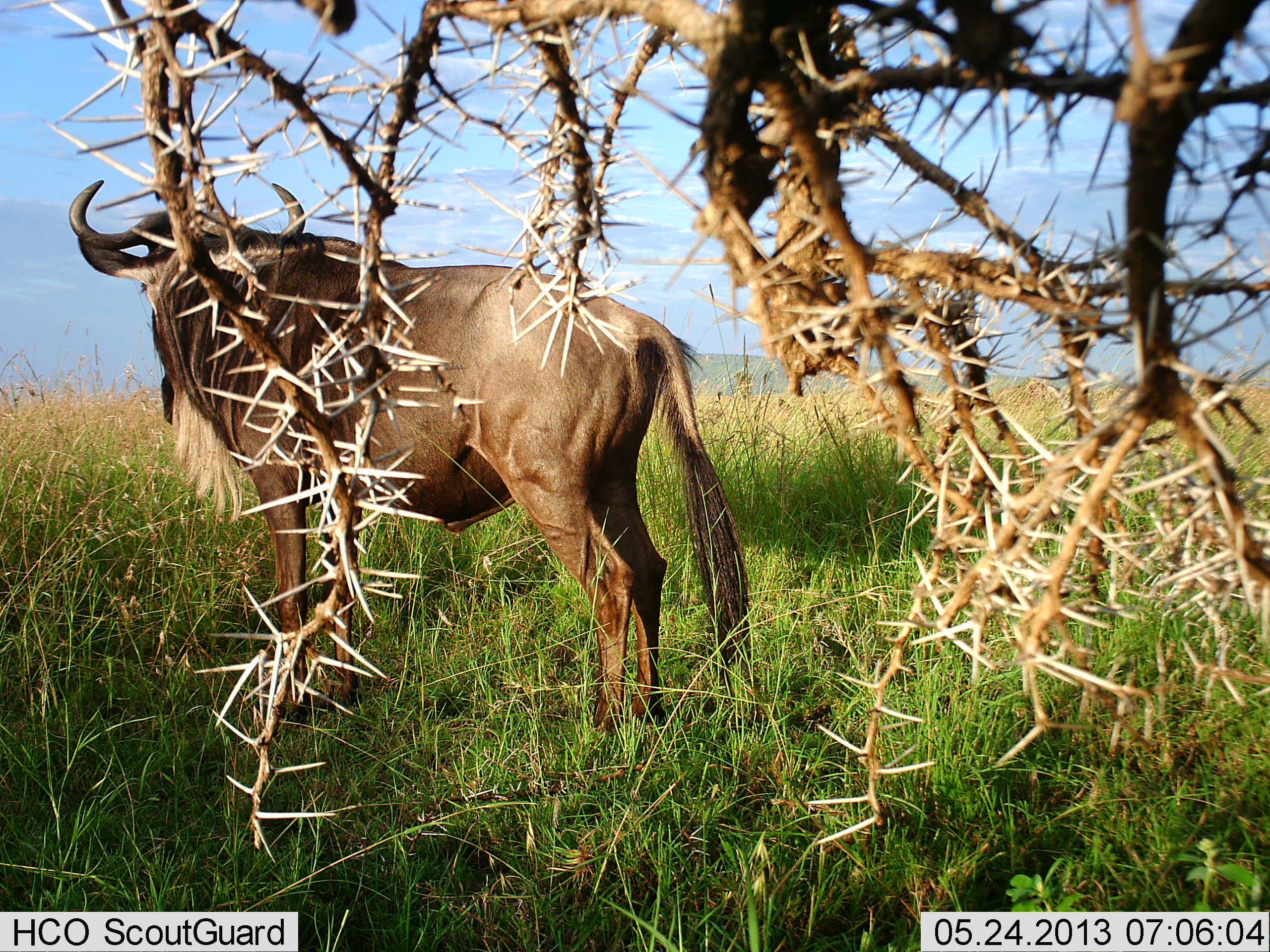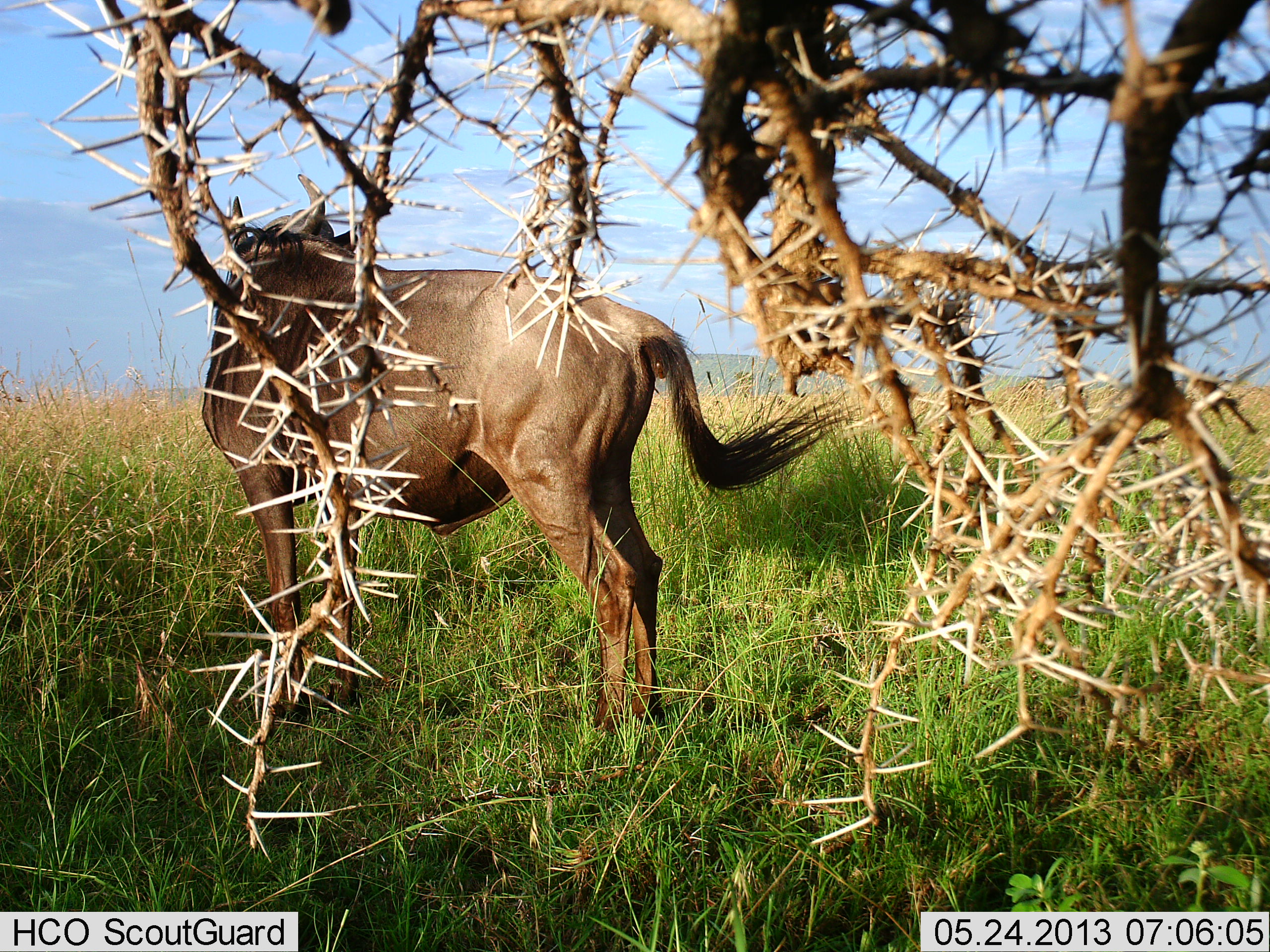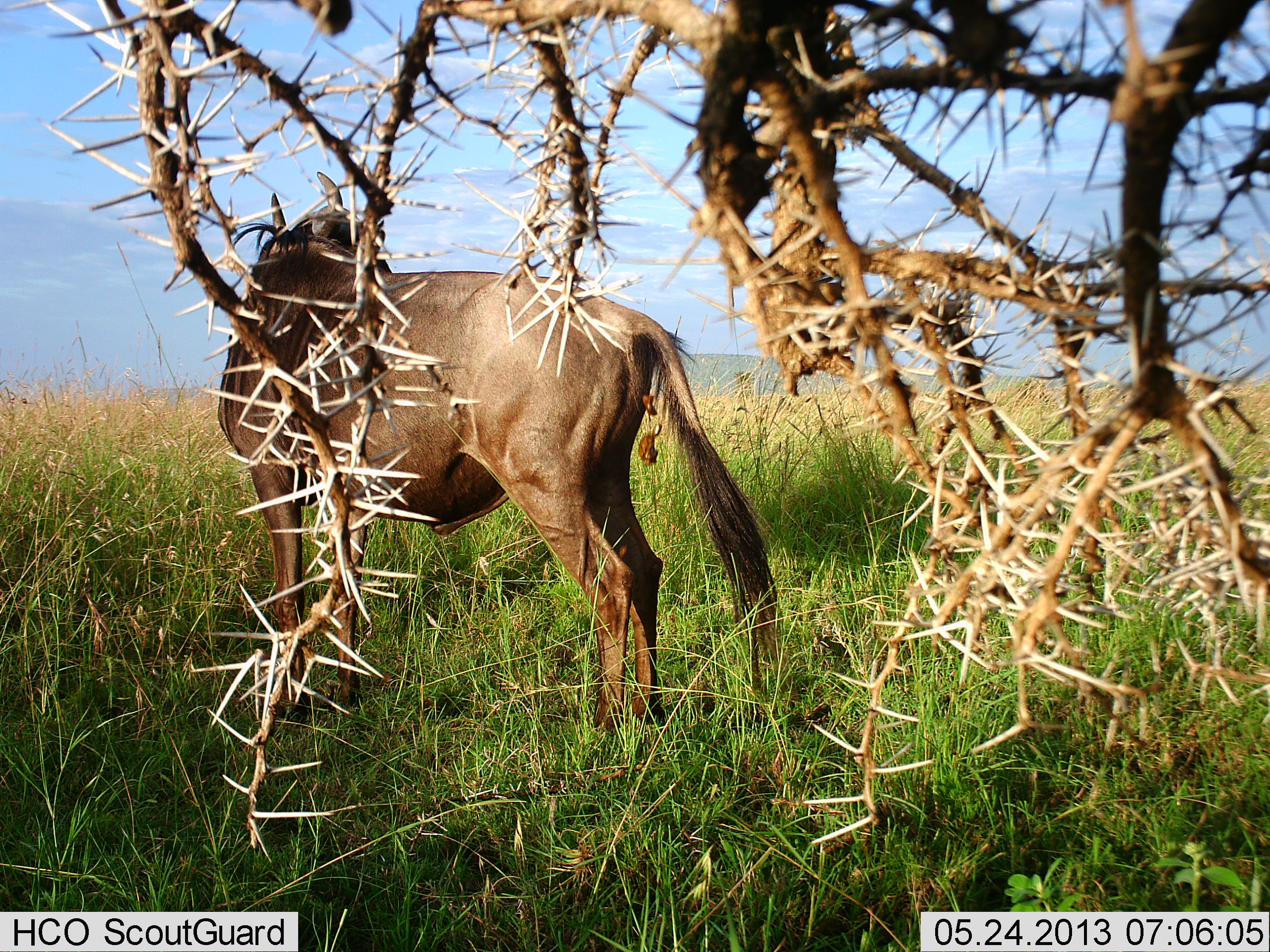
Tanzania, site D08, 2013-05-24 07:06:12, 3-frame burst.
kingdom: Animalia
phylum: Chordata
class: Mammalia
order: Artiodactyla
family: Bovidae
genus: Connochaetes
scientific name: Connochaetes taurinus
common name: blue wildebeest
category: wildebeest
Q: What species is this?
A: Wildebeest (blue wildebeest) (Connochaetes taurinus).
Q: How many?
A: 1.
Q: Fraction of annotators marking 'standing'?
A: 100%.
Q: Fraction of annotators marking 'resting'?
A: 0%.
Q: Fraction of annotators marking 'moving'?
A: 10%.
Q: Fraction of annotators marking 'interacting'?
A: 10%.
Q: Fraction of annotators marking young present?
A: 0%.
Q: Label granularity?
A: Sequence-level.